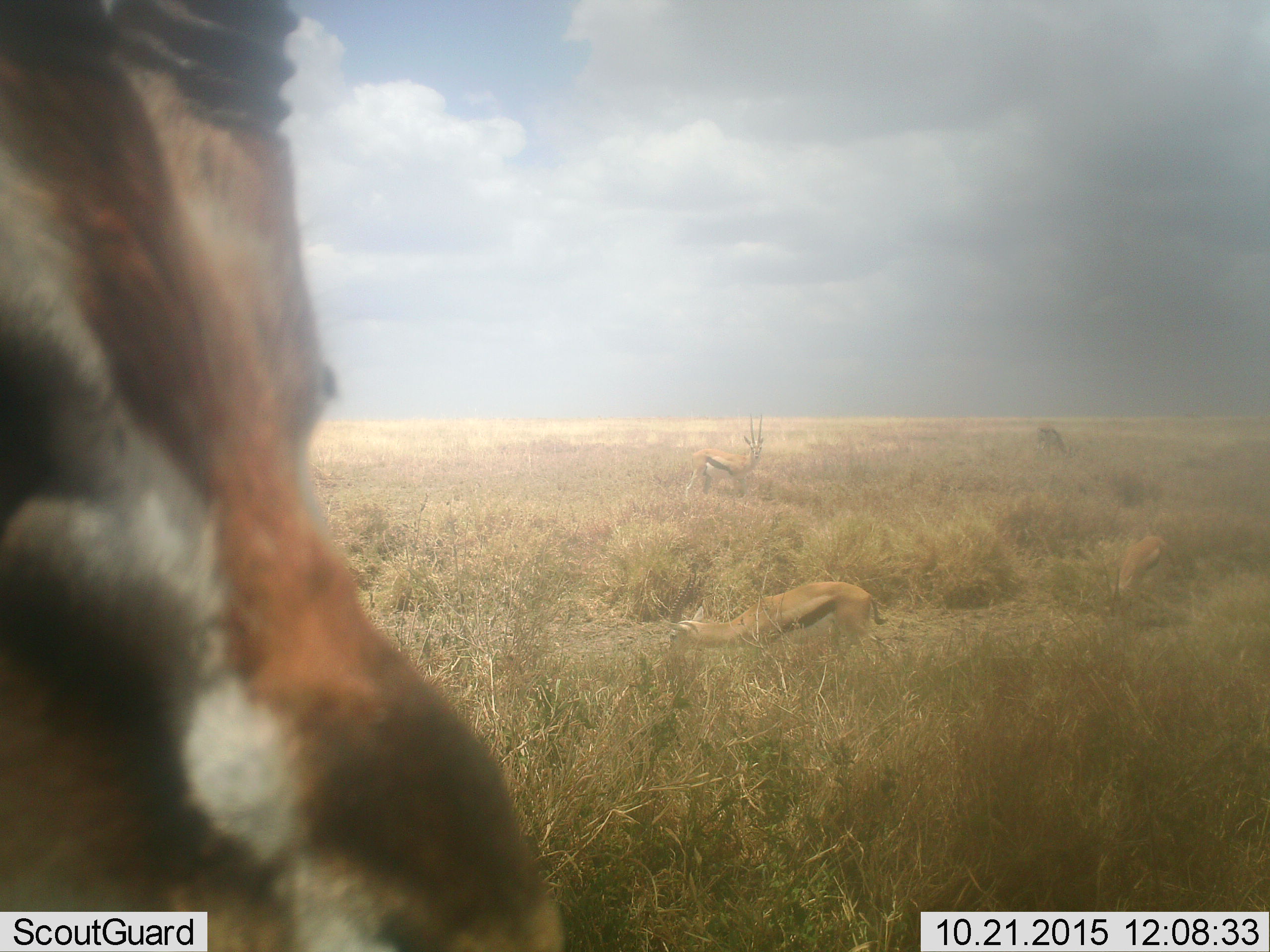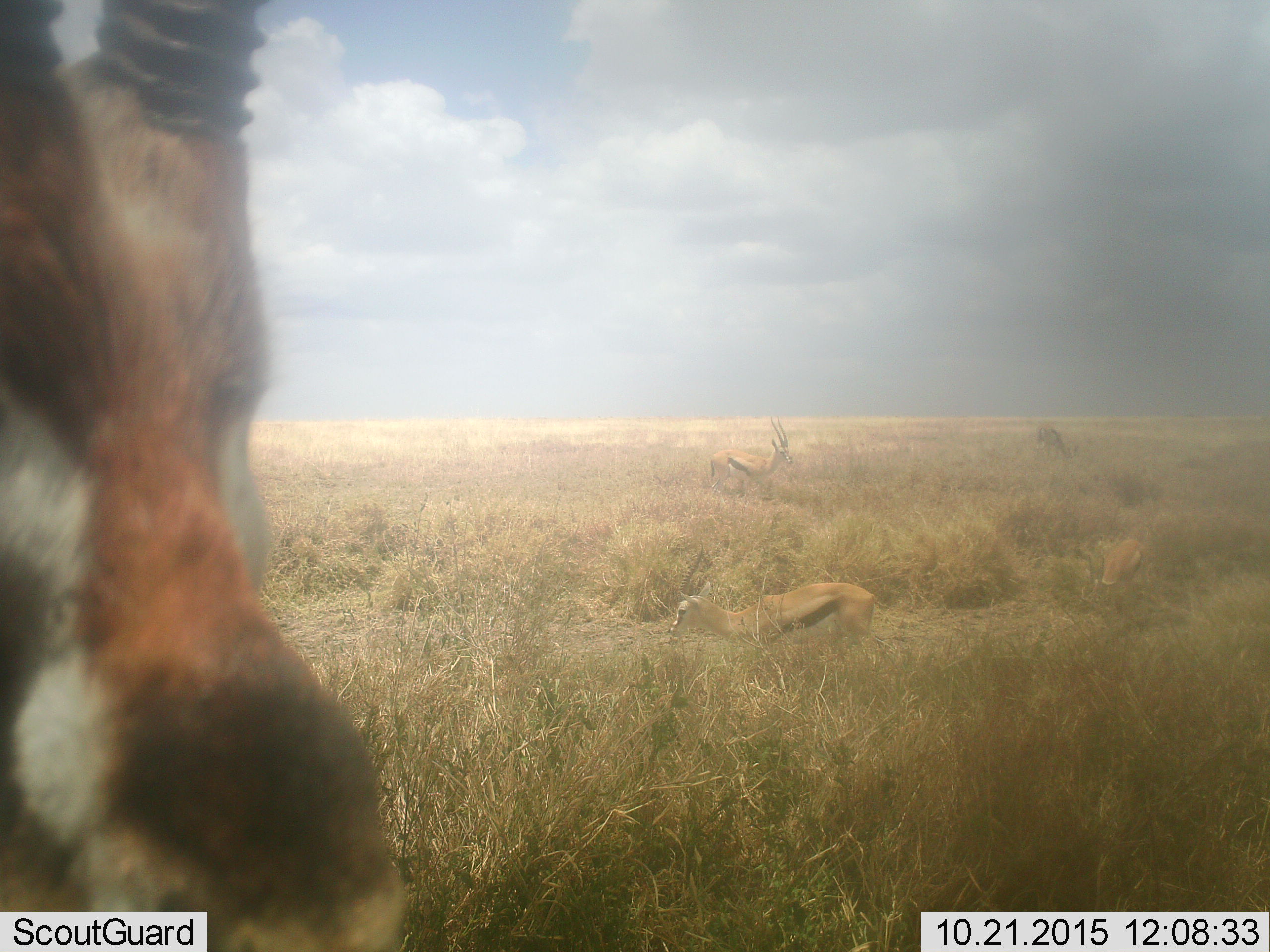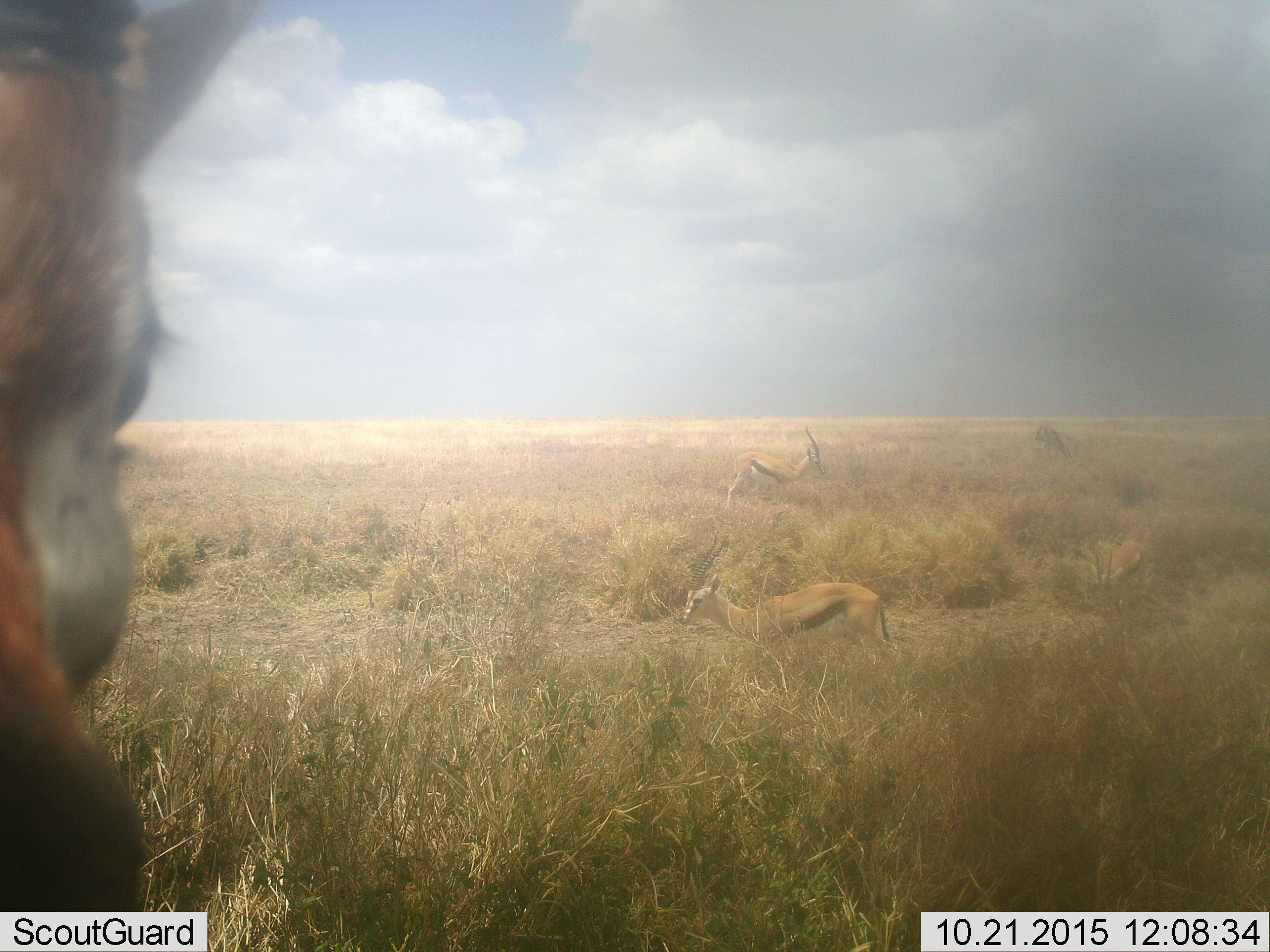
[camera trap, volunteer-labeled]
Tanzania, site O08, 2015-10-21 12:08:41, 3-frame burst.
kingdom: Animalia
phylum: Chordata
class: Mammalia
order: Artiodactyla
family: Bovidae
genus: Eudorcas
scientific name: Eudorcas thomsonii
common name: thomson's gazelle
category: gazellethomsons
Gazellethomsons (thomson's gazelle) (Eudorcas thomsonii), count 5. Behavior (volunteer vote fractions): standing 89%, resting 33%, moving 44%, interacting 0%. Young present (vote fraction): 22%. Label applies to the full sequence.